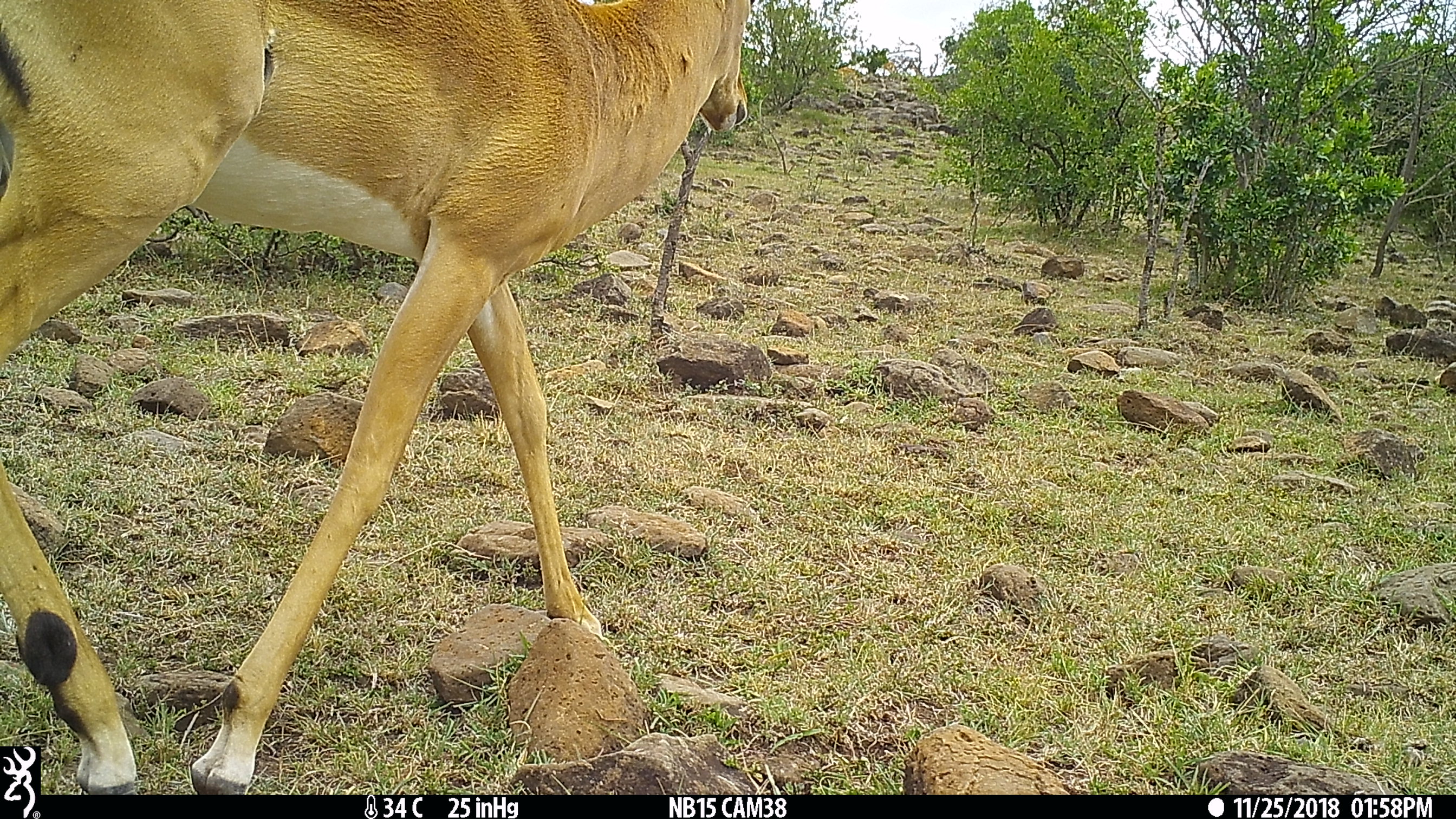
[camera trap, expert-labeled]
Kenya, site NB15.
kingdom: Animalia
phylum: Chordata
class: Mammalia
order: Artiodactyla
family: Bovidae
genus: Aepyceros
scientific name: Aepyceros melampus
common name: impala